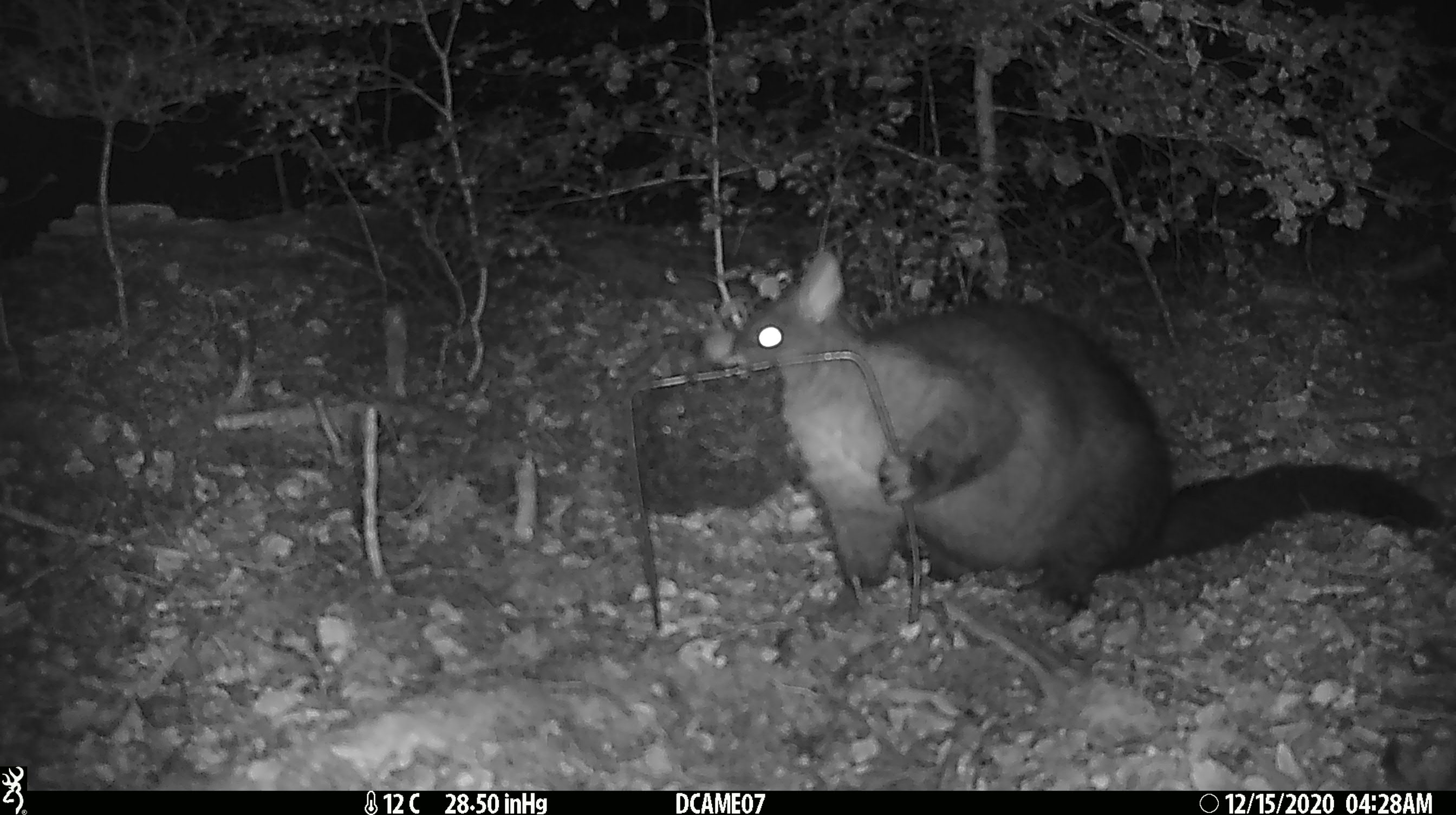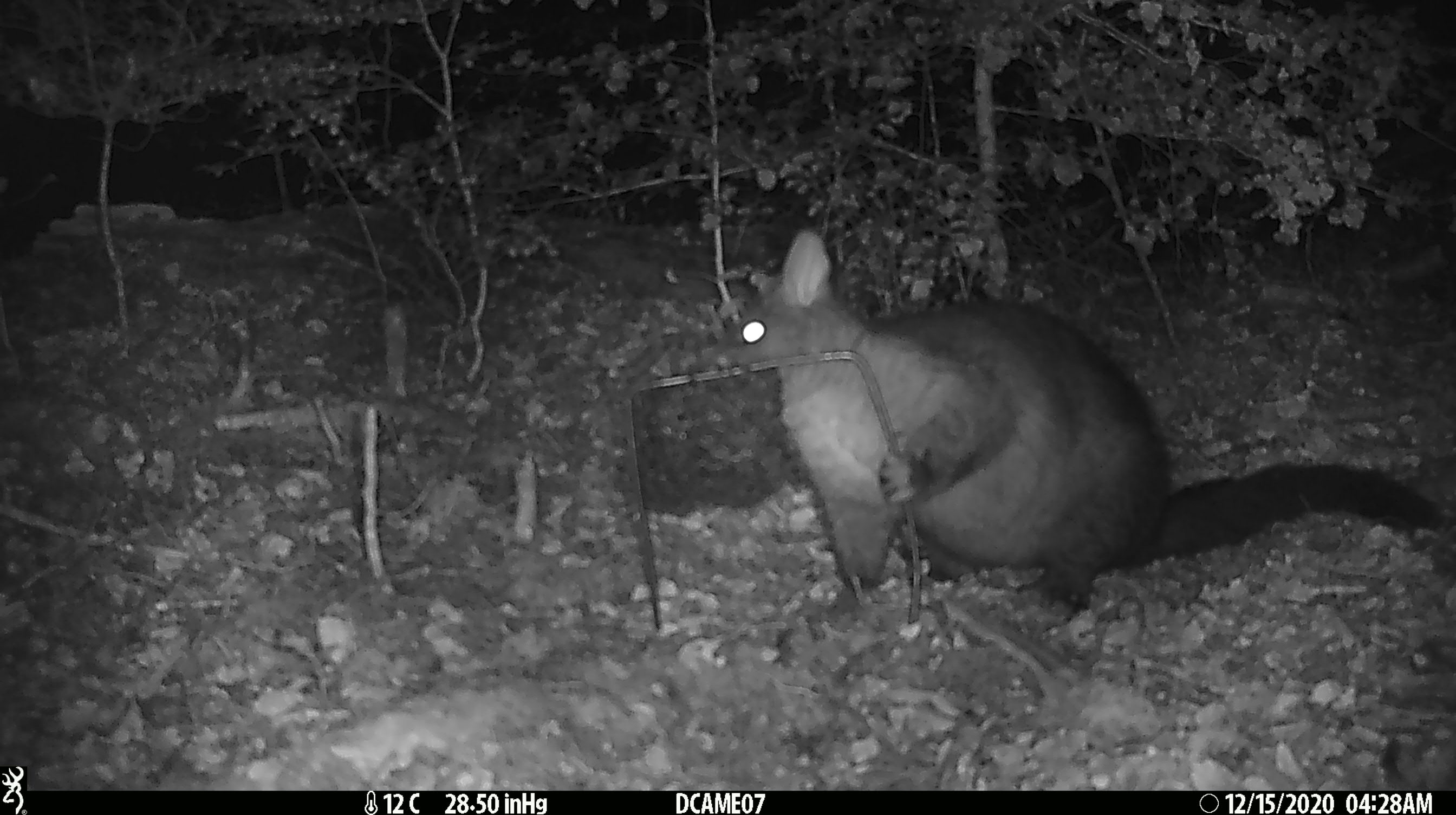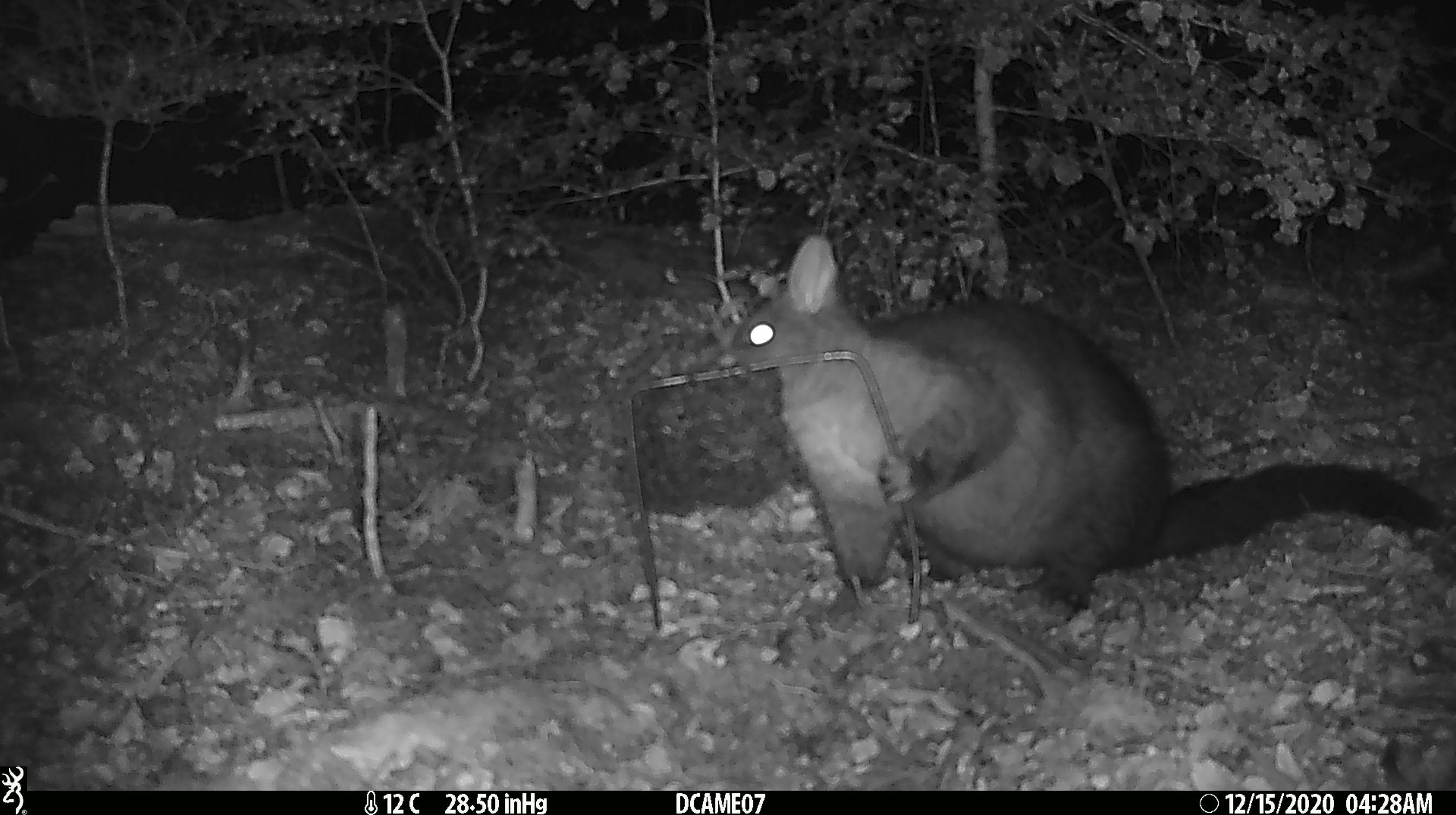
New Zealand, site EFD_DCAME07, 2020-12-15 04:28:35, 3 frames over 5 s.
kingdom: Animalia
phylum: Chordata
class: Mammalia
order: Diprotodontia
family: Phalangeridae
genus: Trichosurus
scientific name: Trichosurus vulpecula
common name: common brushtail possum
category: possum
Possum (common brushtail possum) (Trichosurus vulpecula).